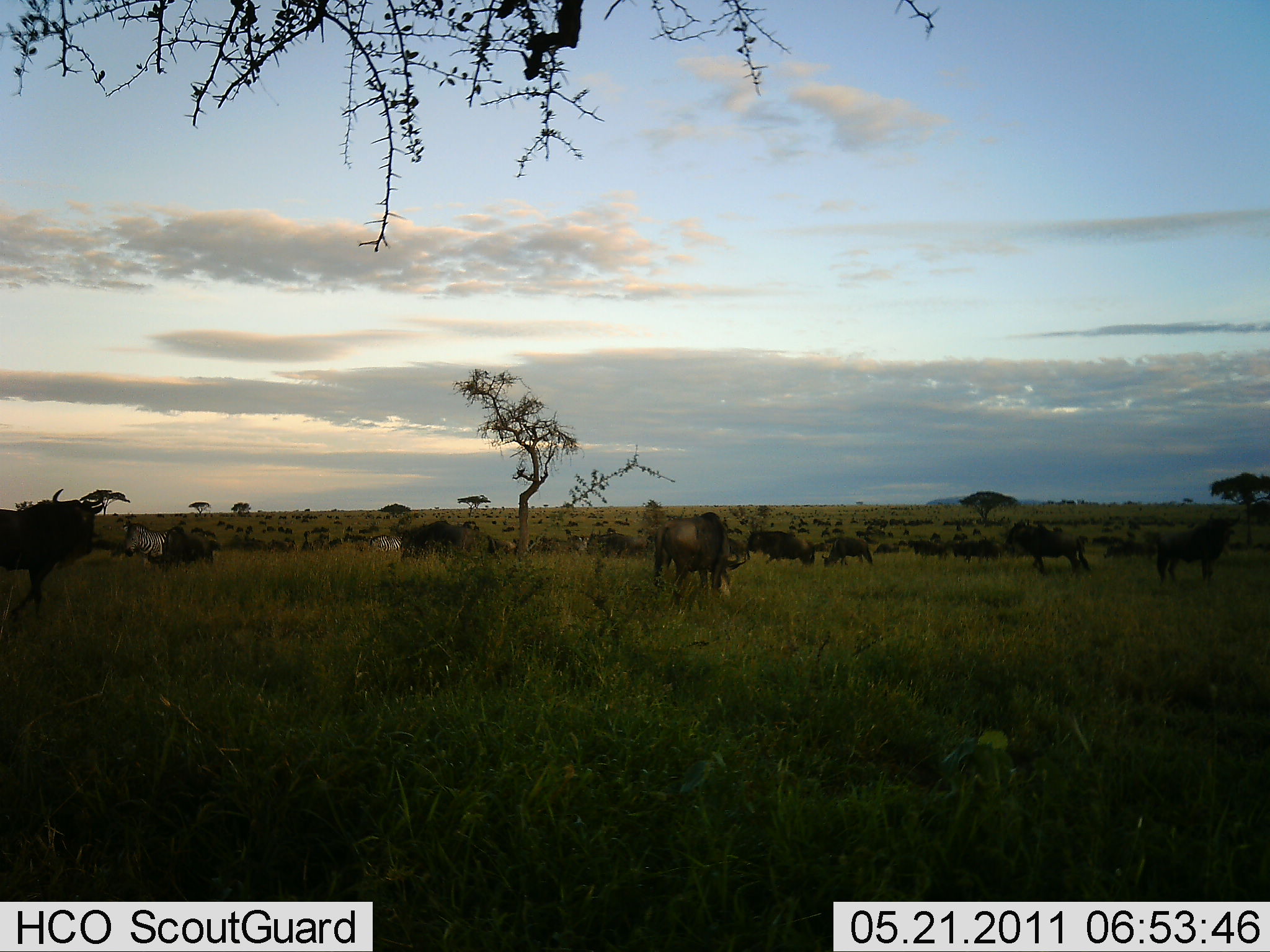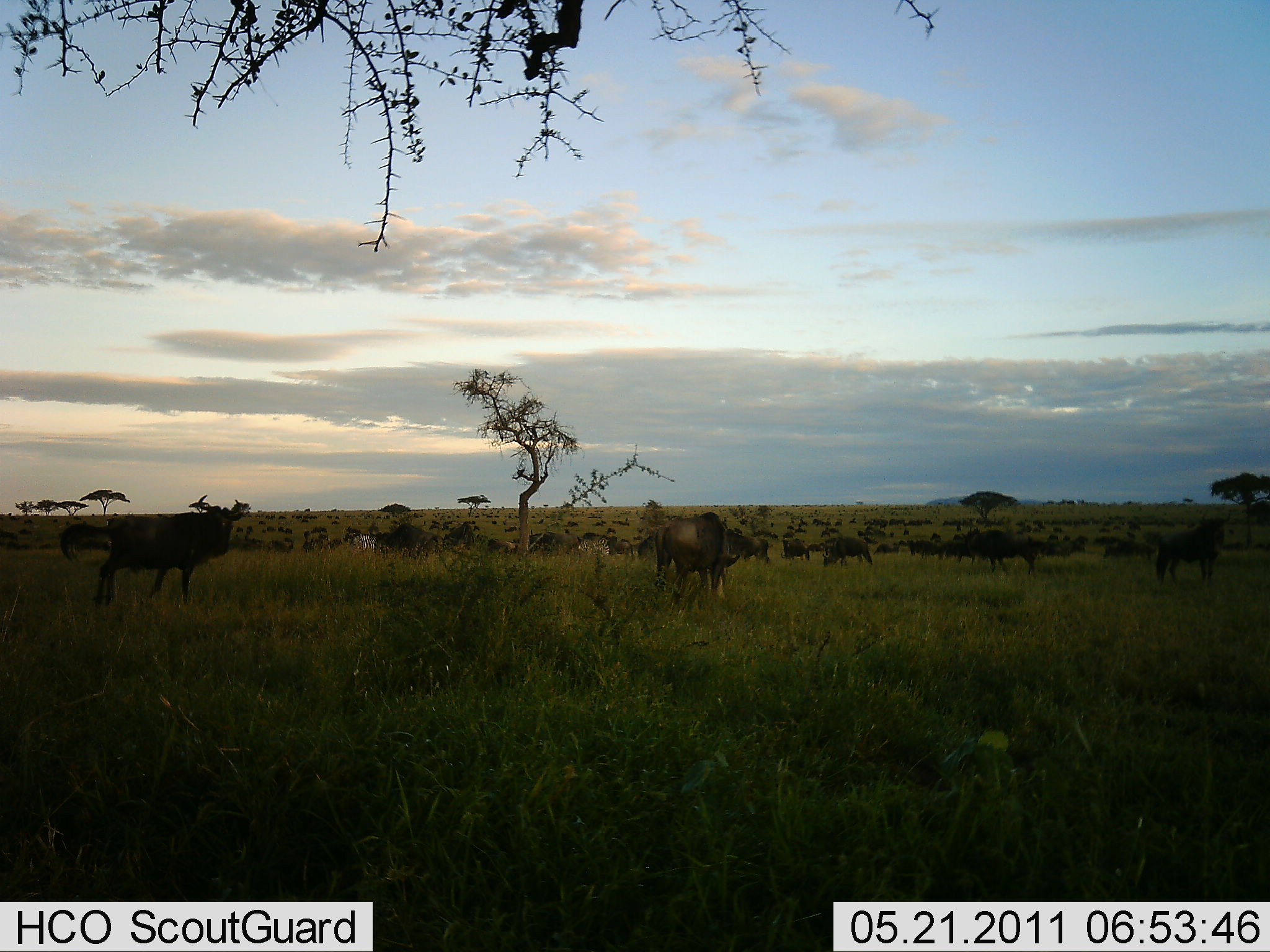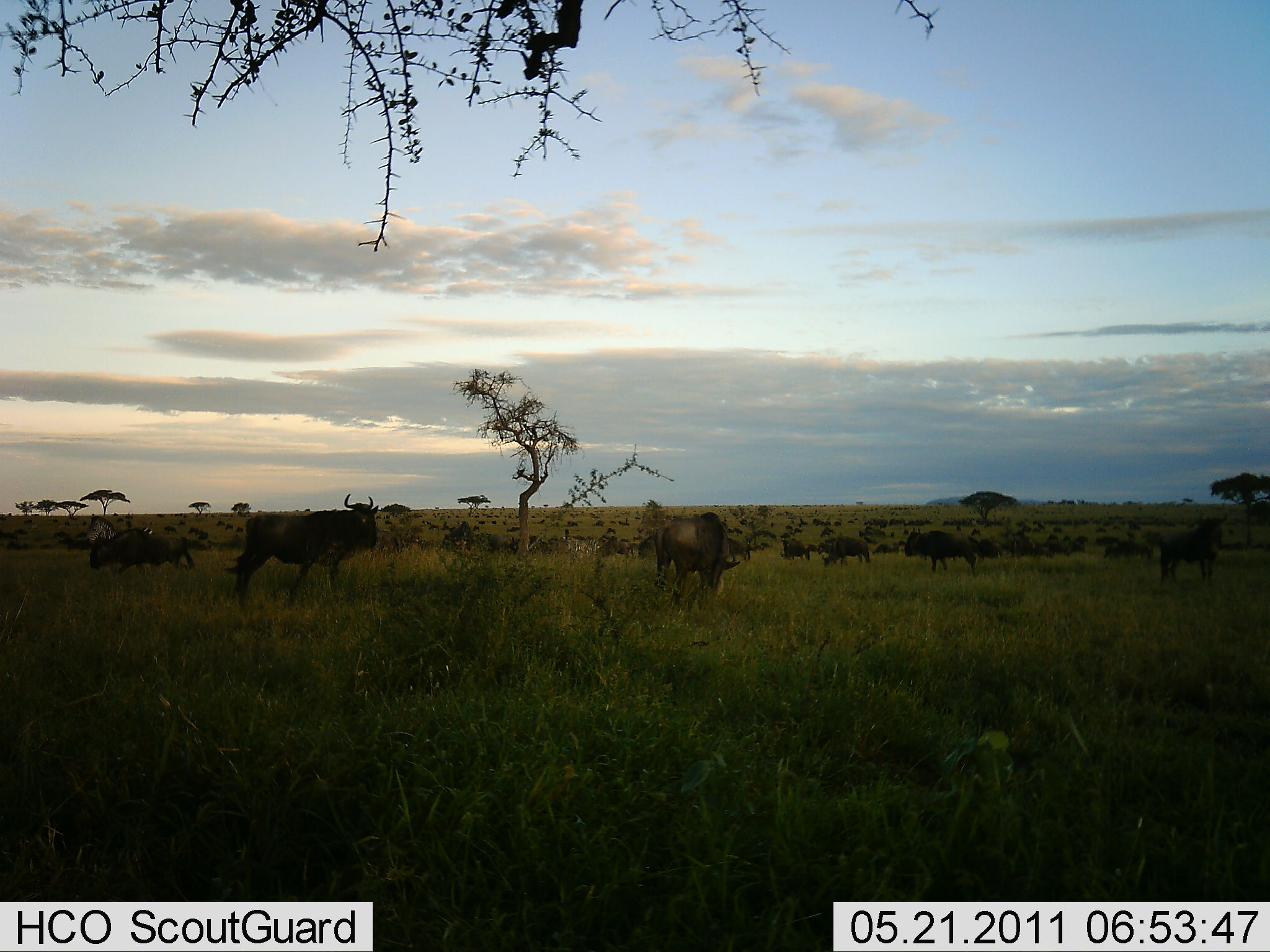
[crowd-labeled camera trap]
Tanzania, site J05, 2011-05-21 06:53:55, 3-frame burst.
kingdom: Animalia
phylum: Chordata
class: Mammalia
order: Artiodactyla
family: Bovidae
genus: Connochaetes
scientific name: Connochaetes taurinus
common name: blue wildebeest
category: wildebeest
Wildebeest (blue wildebeest) (Connochaetes taurinus), count 11-50. Behavior (volunteer vote fractions): standing 50%, resting 0%, moving 71%, interacting 0%. Young present (vote fraction): 0%. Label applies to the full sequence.